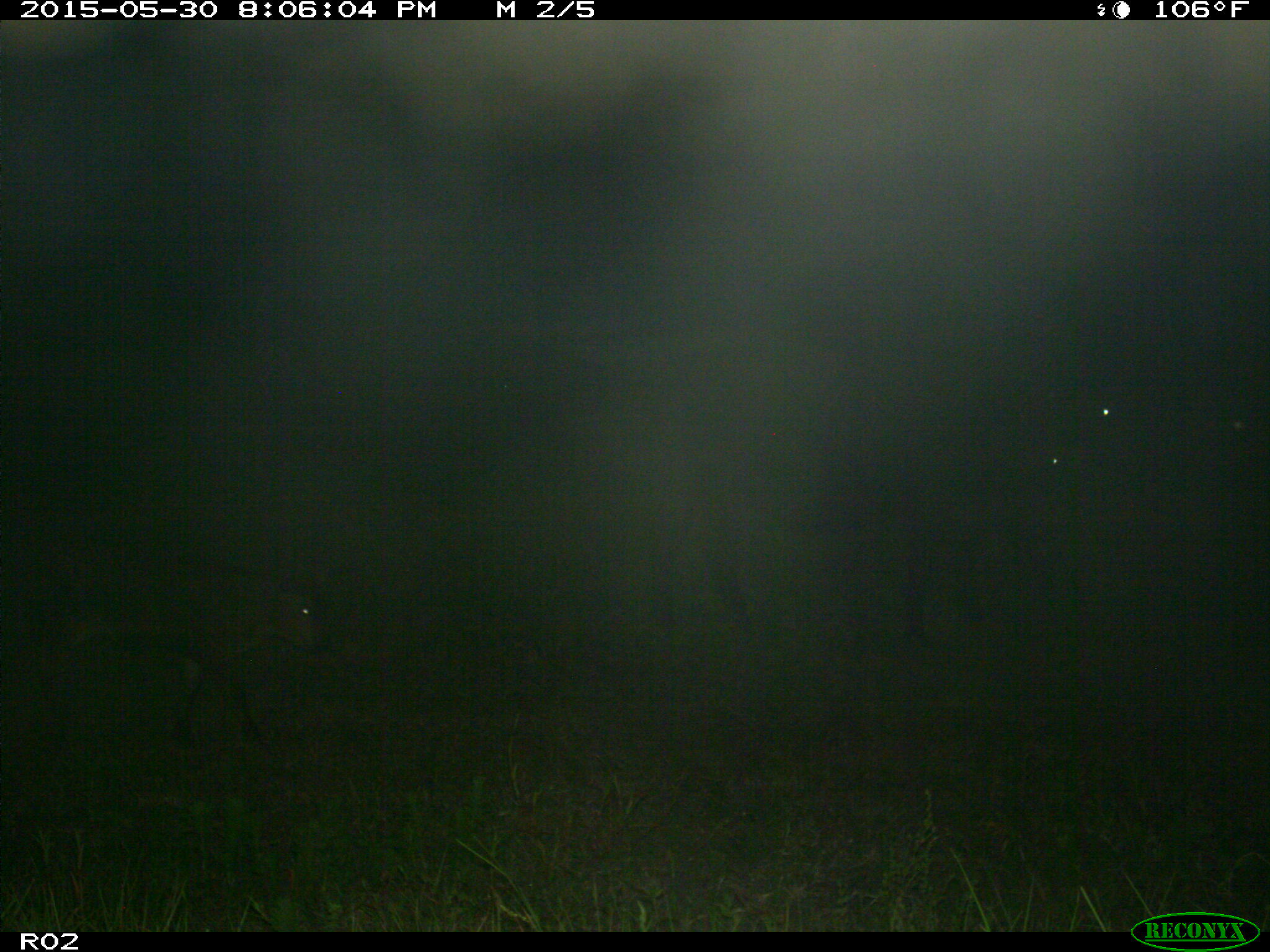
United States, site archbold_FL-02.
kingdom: Animalia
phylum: Chordata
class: Mammalia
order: Artiodactyla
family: Bovidae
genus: Bos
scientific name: Bos taurus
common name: domestic cow